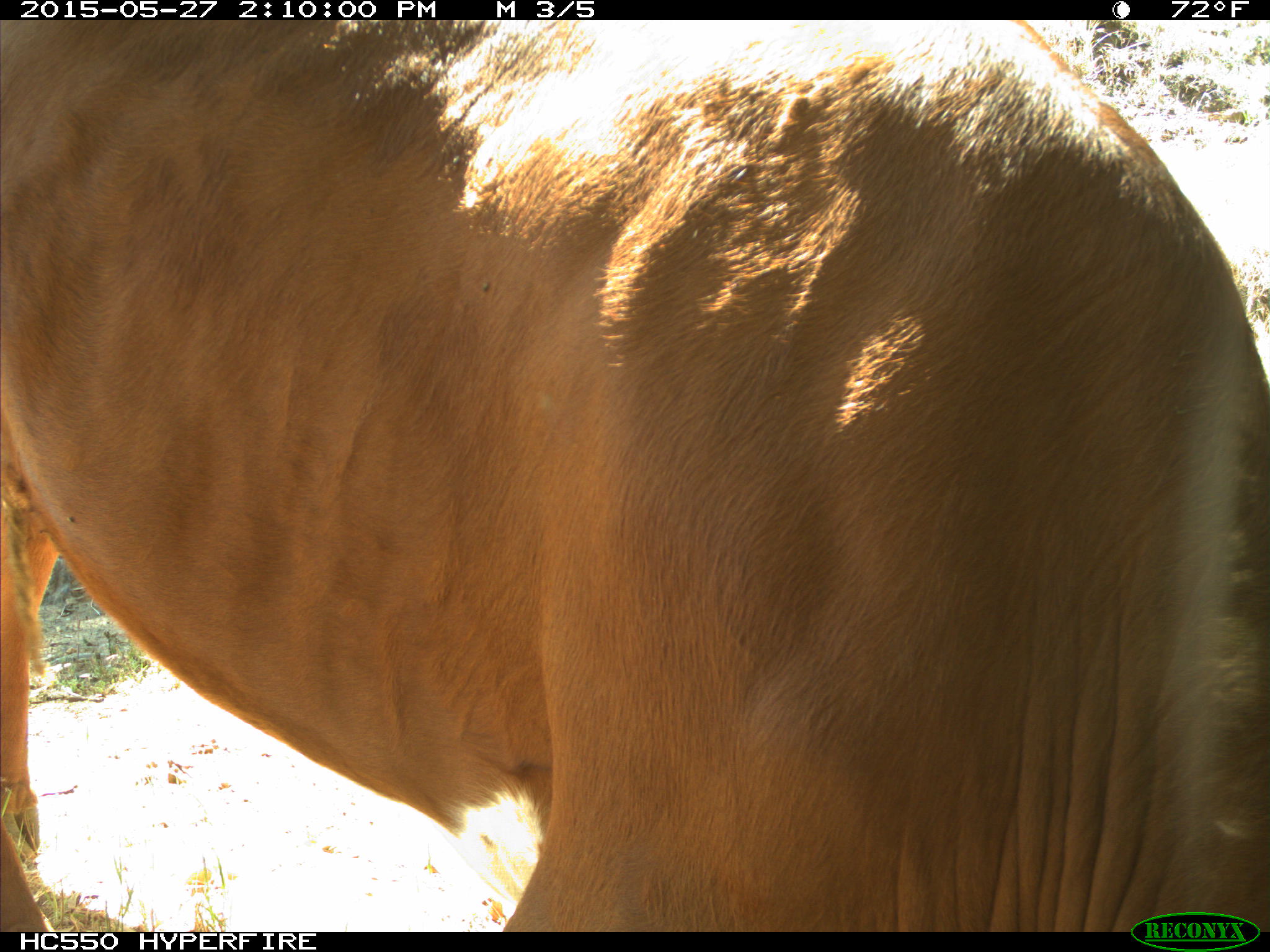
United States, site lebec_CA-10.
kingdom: Animalia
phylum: Chordata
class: Mammalia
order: Artiodactyla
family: Bovidae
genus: Bos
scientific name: Bos taurus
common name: domestic cow